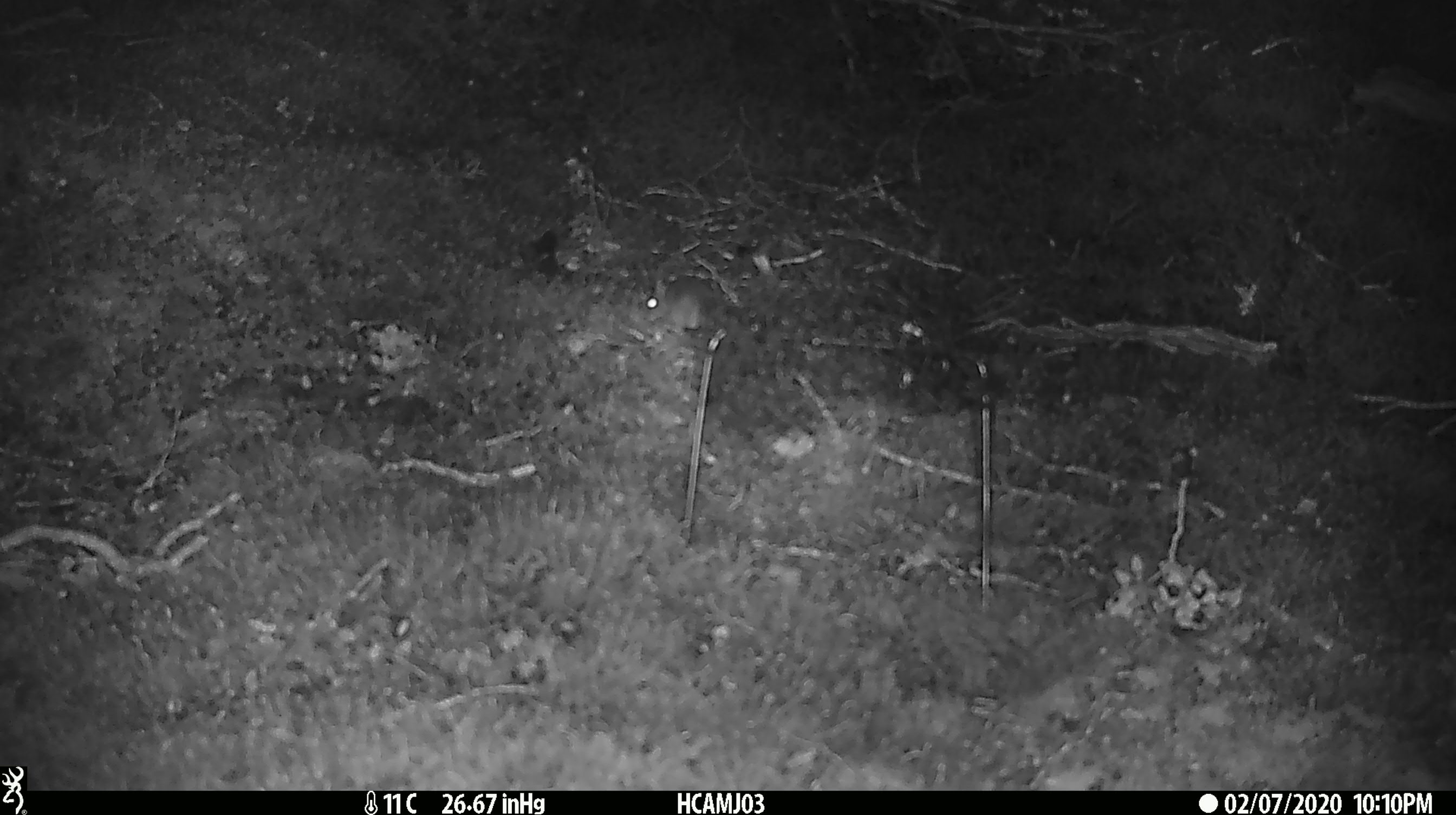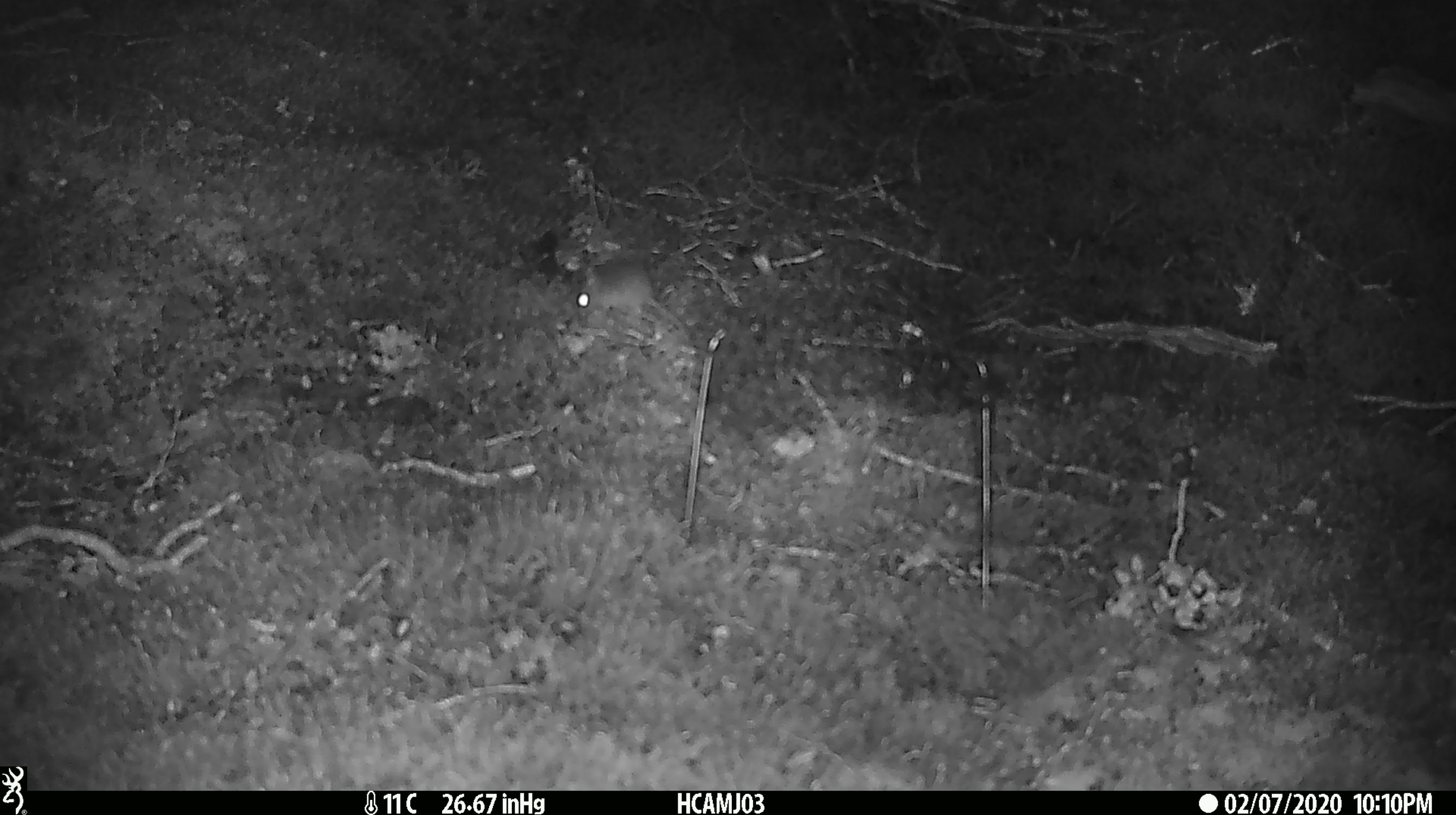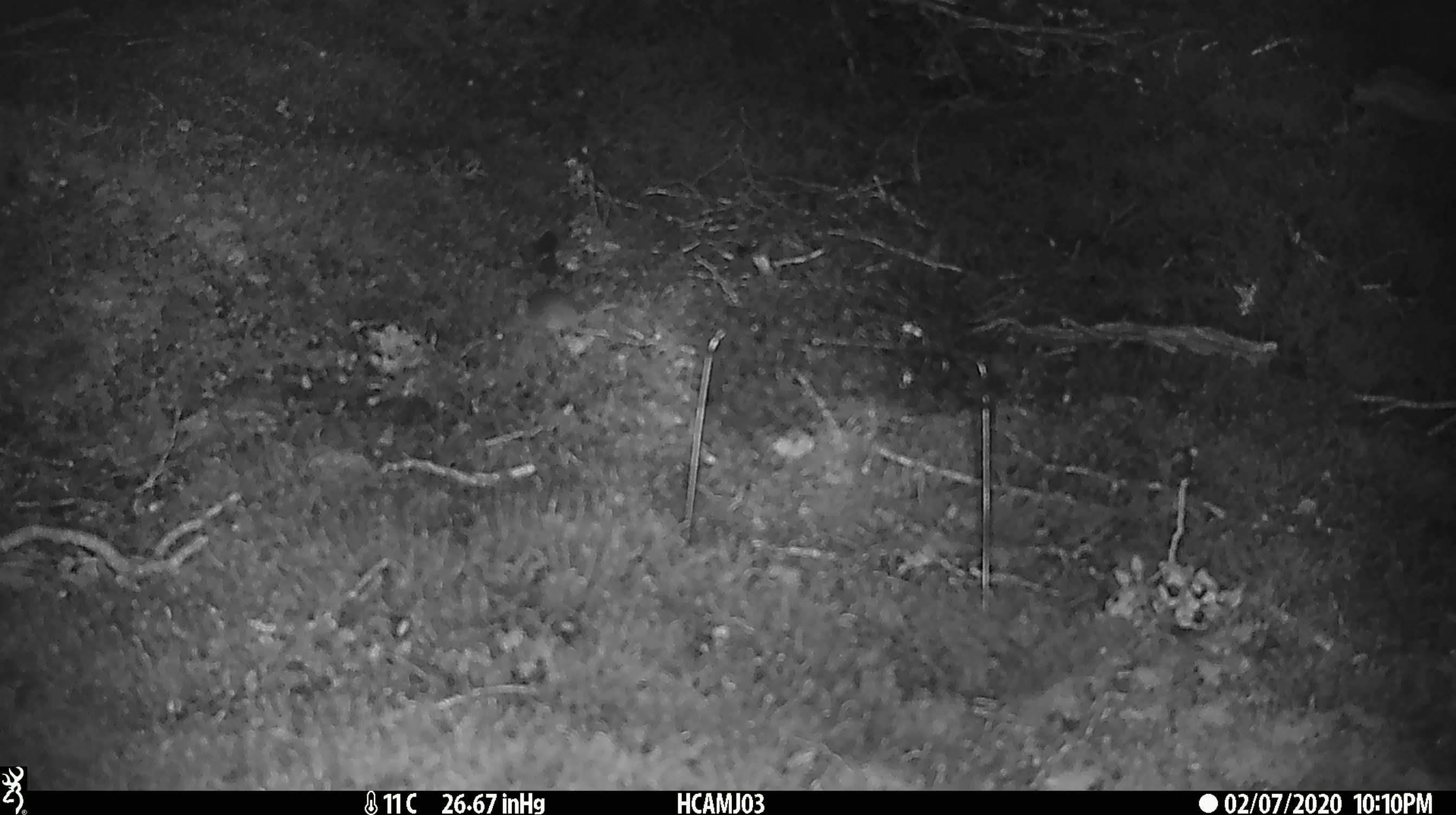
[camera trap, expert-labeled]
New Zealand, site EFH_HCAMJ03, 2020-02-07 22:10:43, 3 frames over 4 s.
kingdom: Animalia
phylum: Chordata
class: Mammalia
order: Rodentia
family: Muridae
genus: Mus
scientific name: Mus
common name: mouse